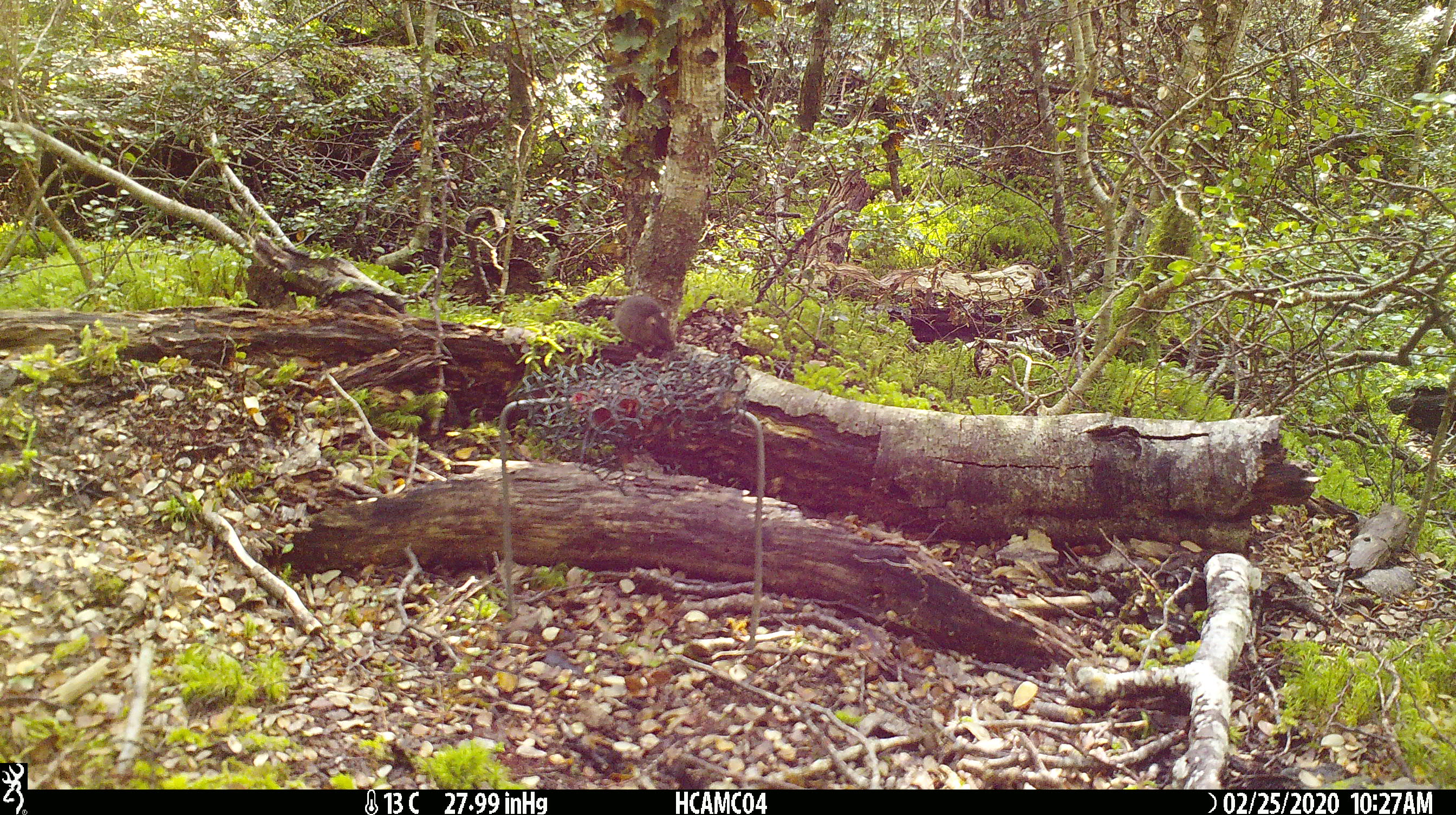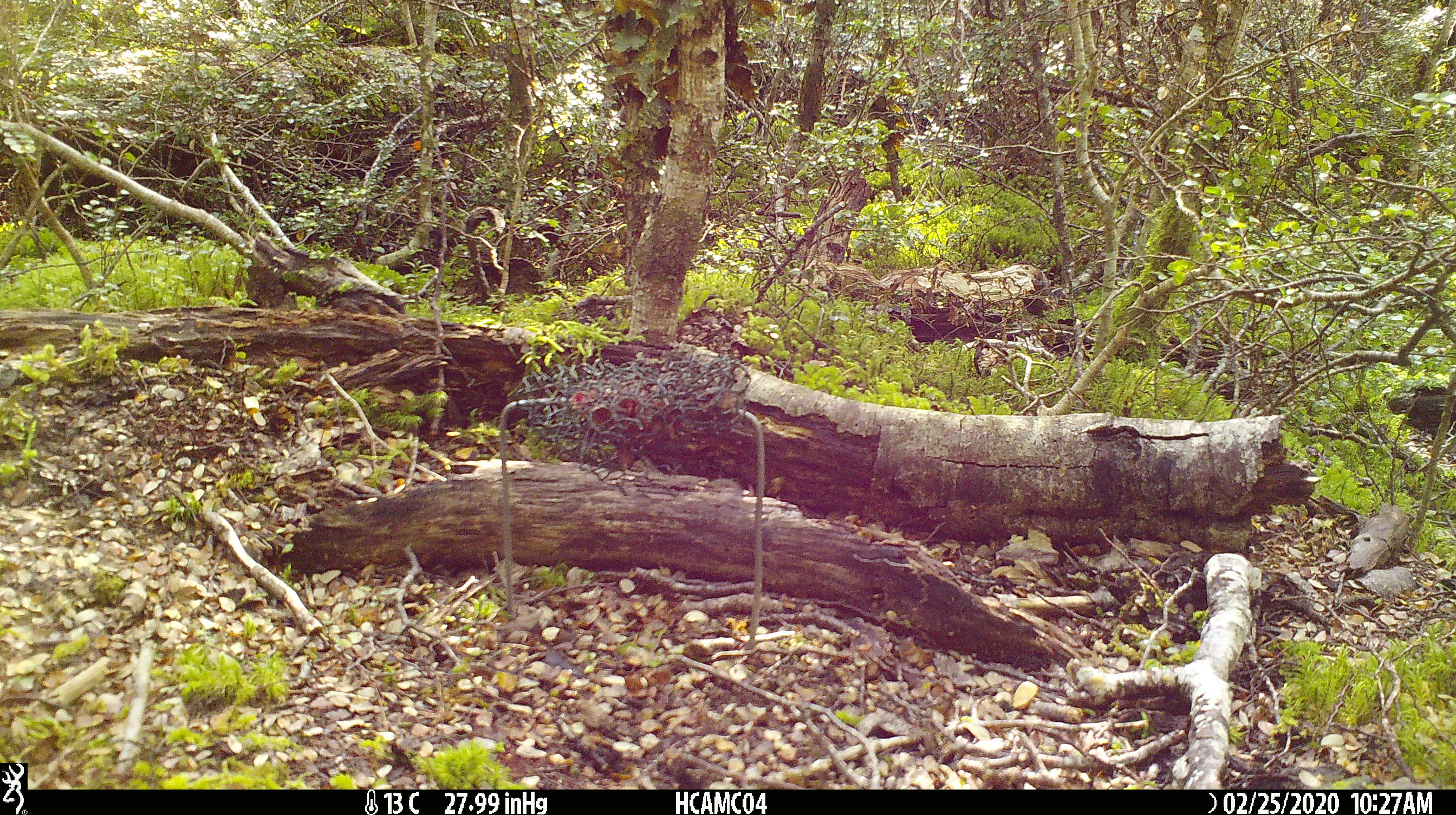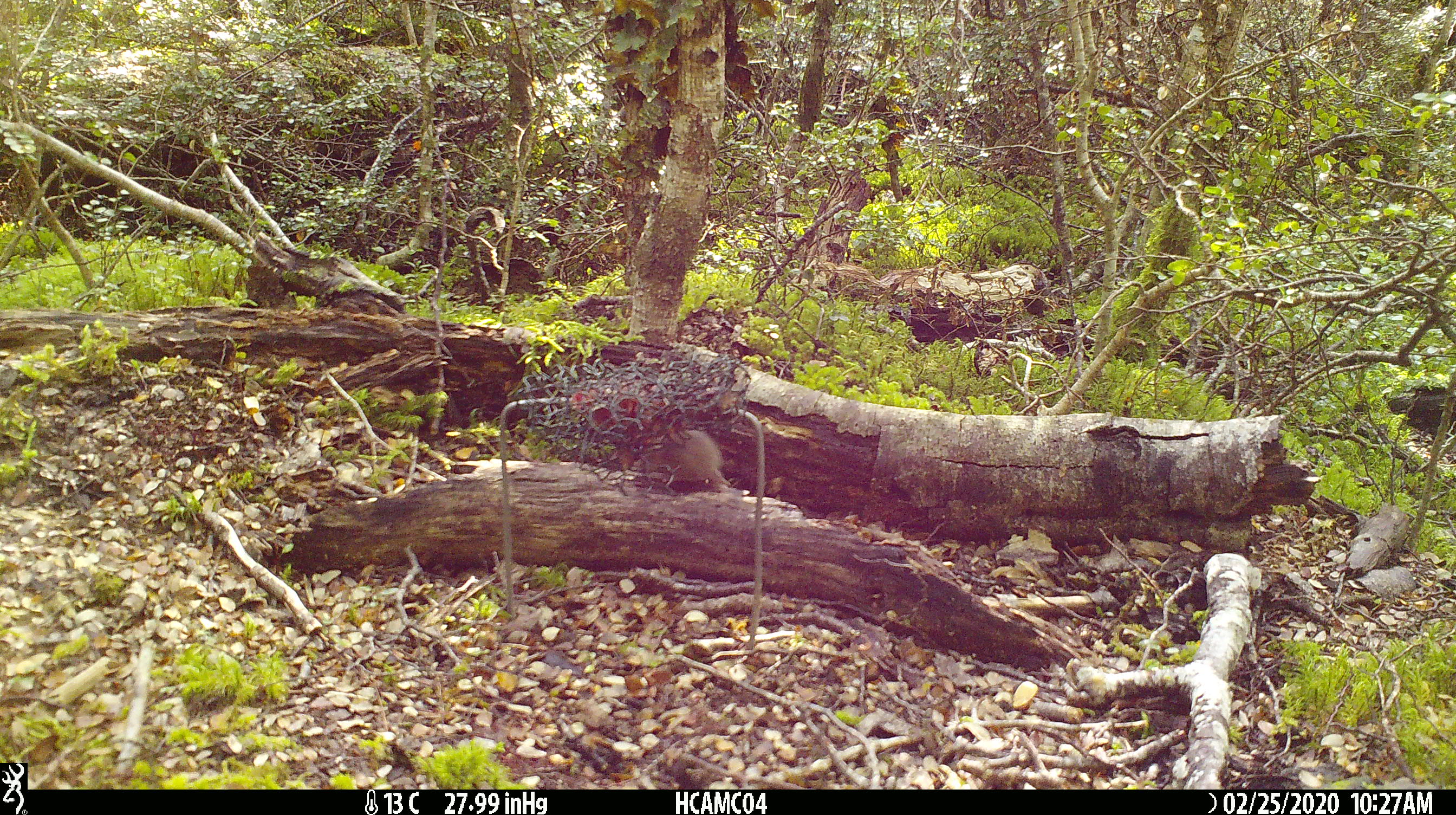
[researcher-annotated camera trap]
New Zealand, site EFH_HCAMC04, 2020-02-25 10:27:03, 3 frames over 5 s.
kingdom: Animalia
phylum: Chordata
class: Mammalia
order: Rodentia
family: Muridae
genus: Mus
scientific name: Mus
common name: mouse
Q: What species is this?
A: Mouse (Mus).